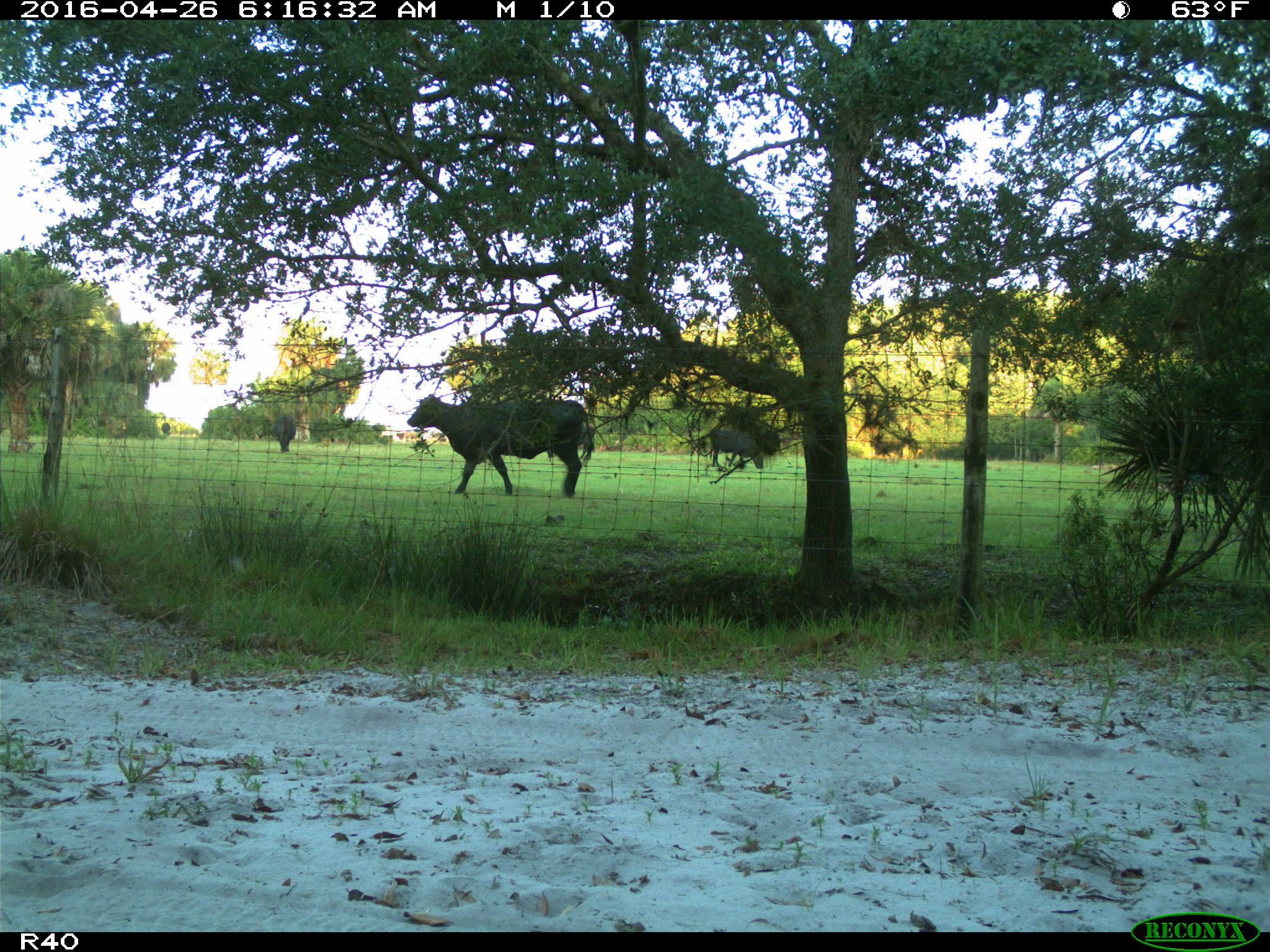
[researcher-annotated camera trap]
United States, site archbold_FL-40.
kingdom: Animalia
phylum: Chordata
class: Mammalia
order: Artiodactyla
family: Bovidae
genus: Bos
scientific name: Bos taurus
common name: domestic cow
Bos taurus (domestic cow).